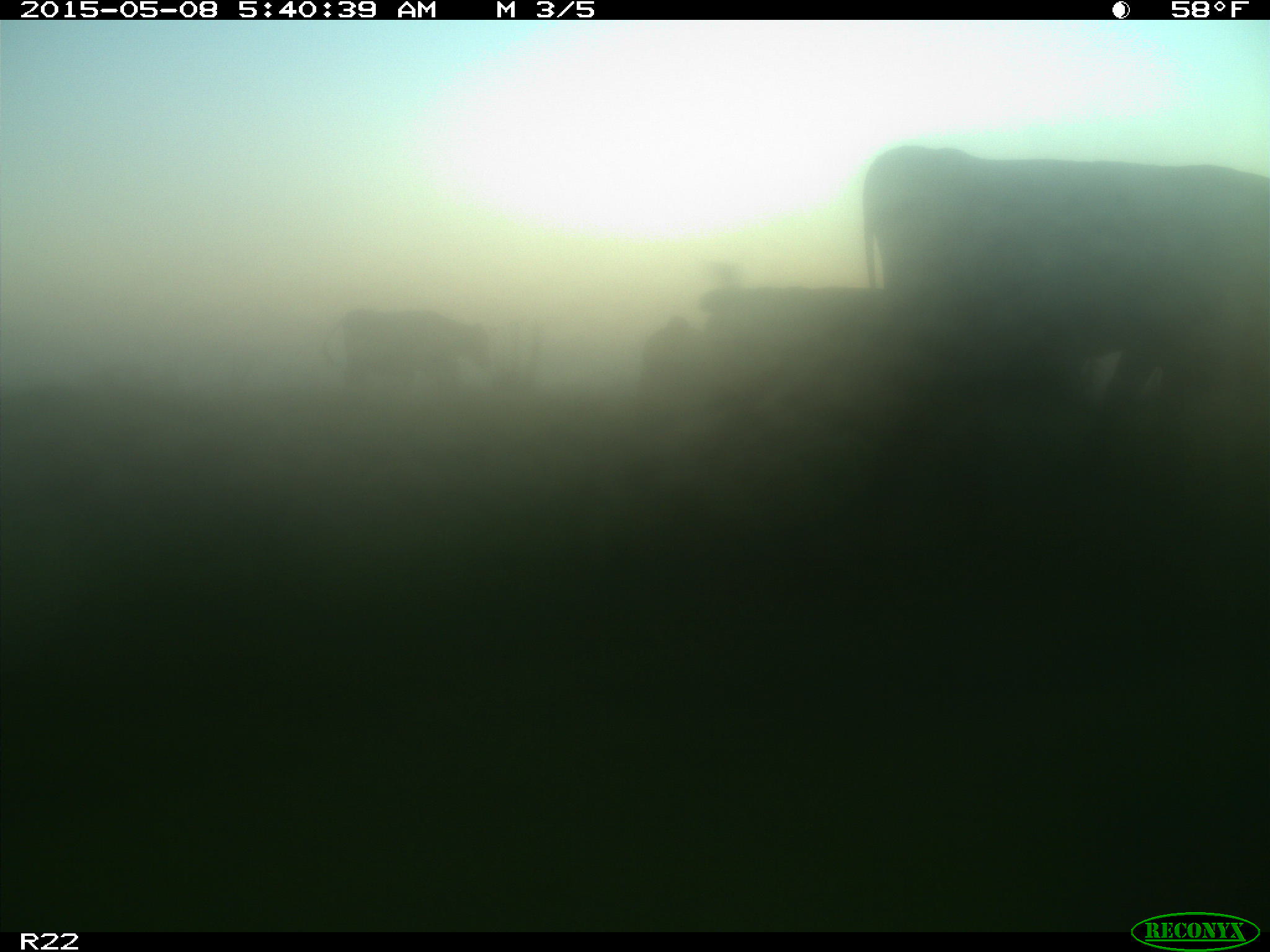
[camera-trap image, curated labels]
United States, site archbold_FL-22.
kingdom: Animalia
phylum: Chordata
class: Mammalia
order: Artiodactyla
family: Bovidae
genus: Bos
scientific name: Bos taurus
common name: domestic cow